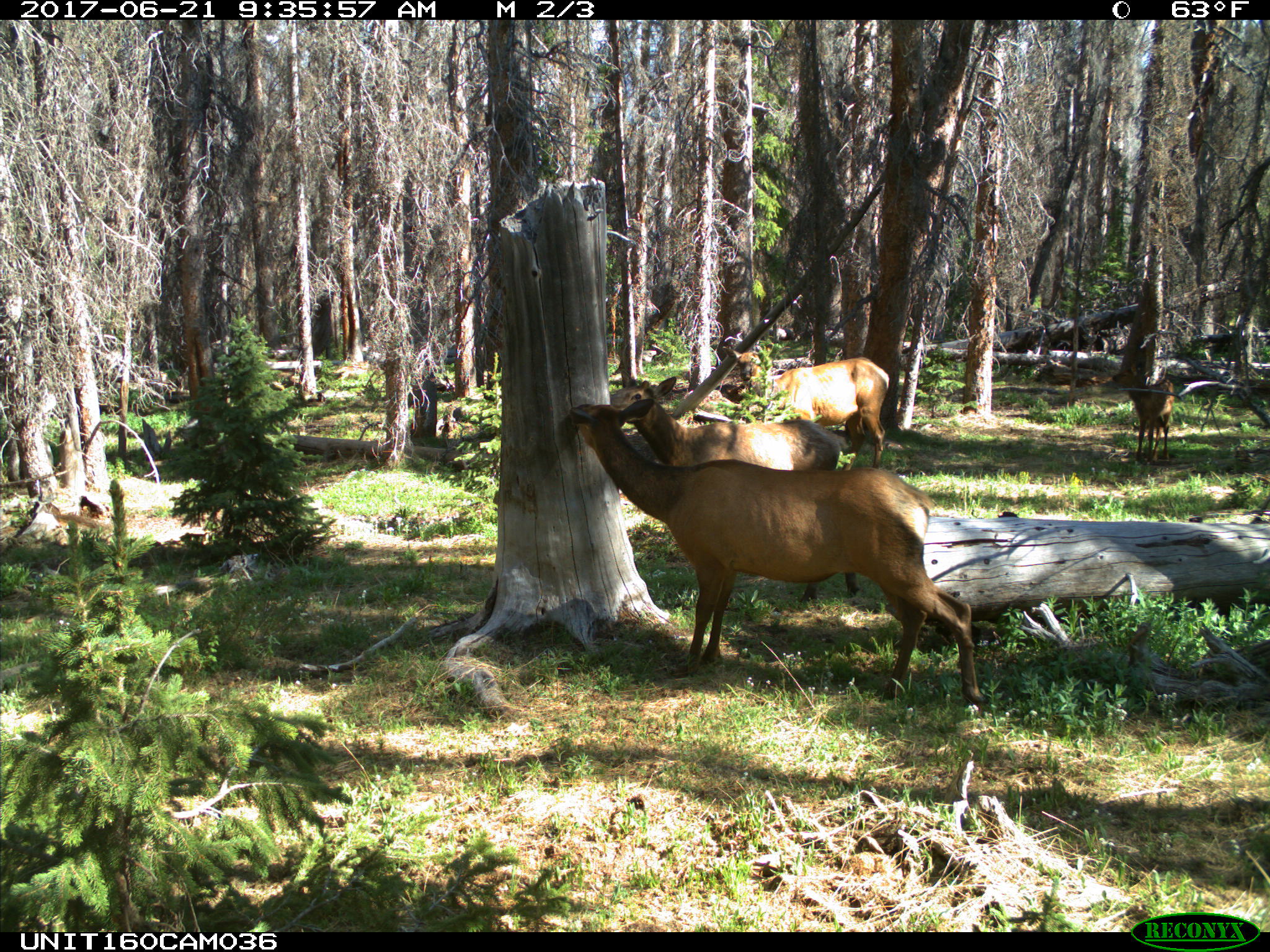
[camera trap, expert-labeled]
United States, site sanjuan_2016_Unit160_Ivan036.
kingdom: Animalia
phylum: Chordata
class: Mammalia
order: Artiodactyla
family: Cervidae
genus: Cervus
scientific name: Cervus elaphus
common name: red deer